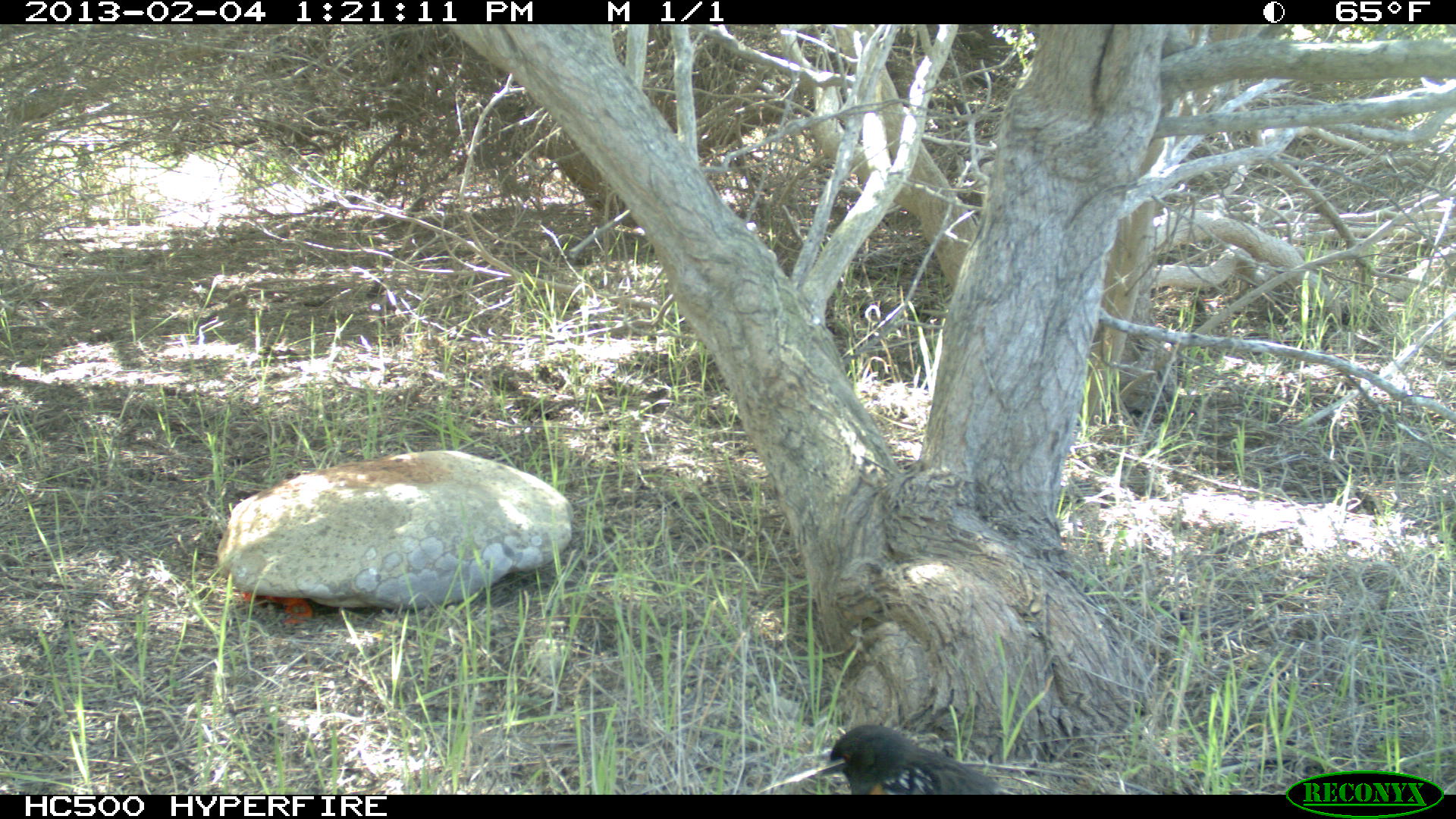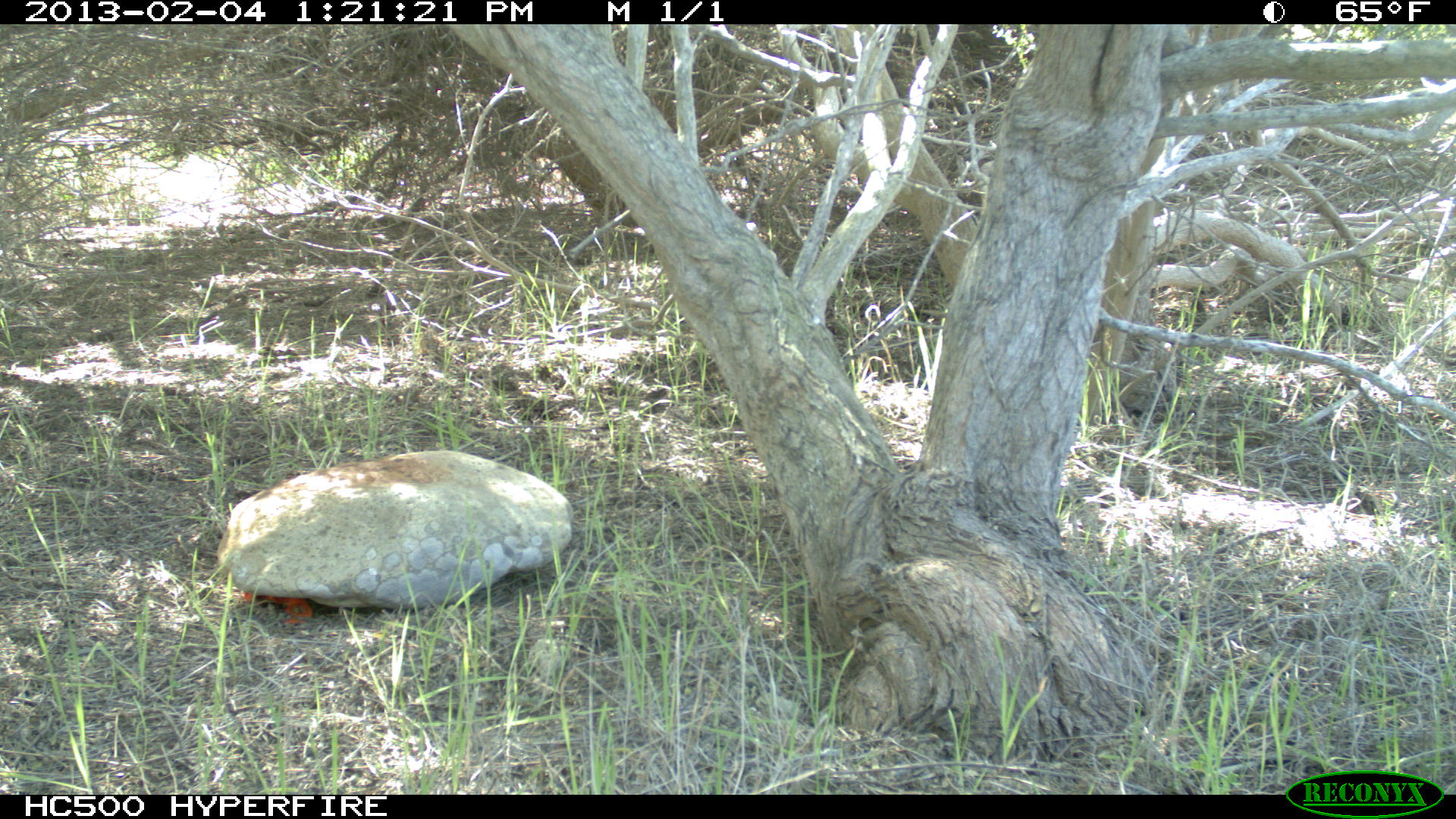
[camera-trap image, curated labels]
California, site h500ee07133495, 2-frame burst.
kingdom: Animalia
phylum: Chordata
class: Aves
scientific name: Aves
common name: bird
Bird (Aves).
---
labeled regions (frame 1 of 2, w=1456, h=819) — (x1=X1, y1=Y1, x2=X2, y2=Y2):
bird: (x1=830, y1=725, x2=1021, y2=794)